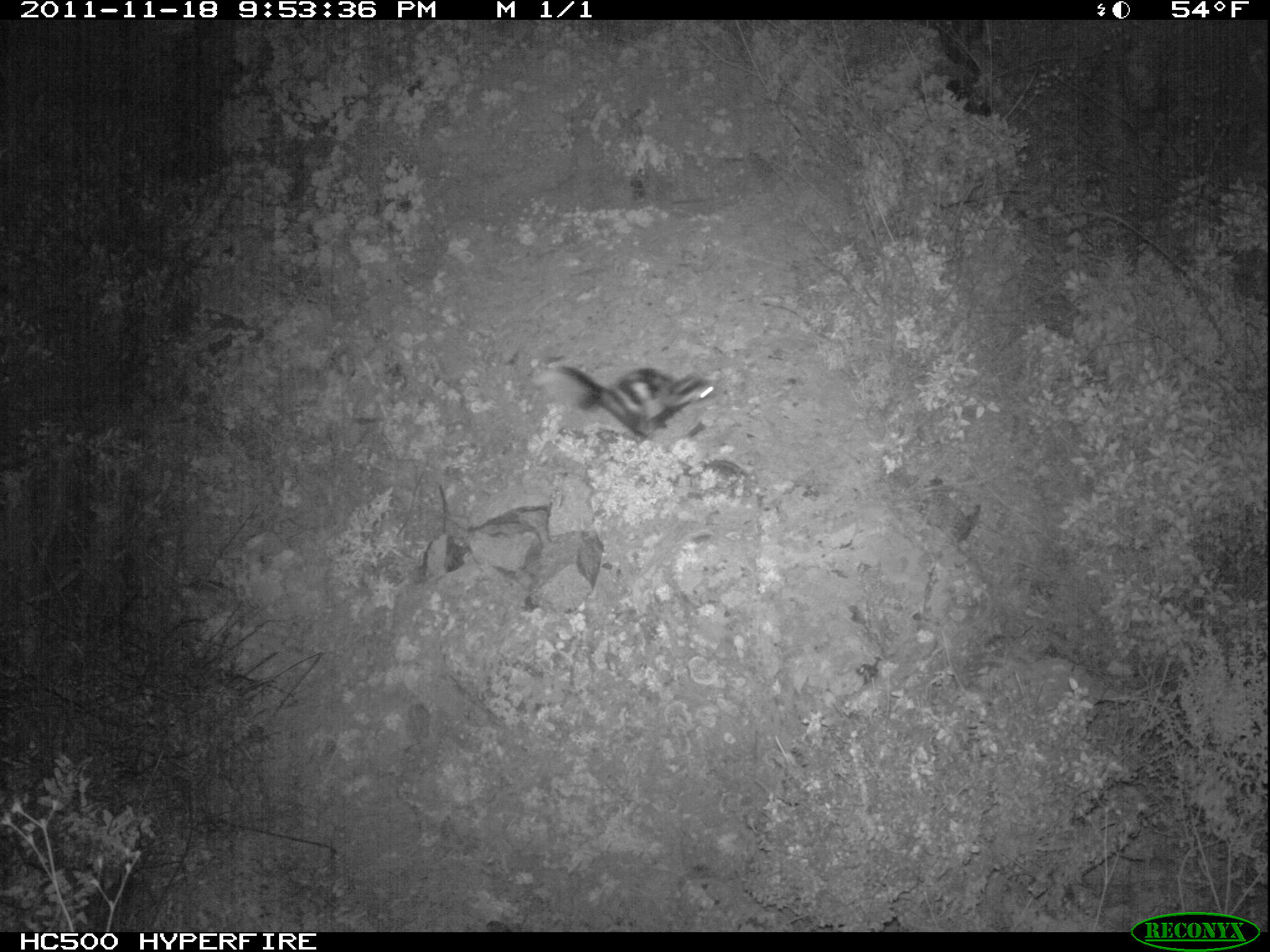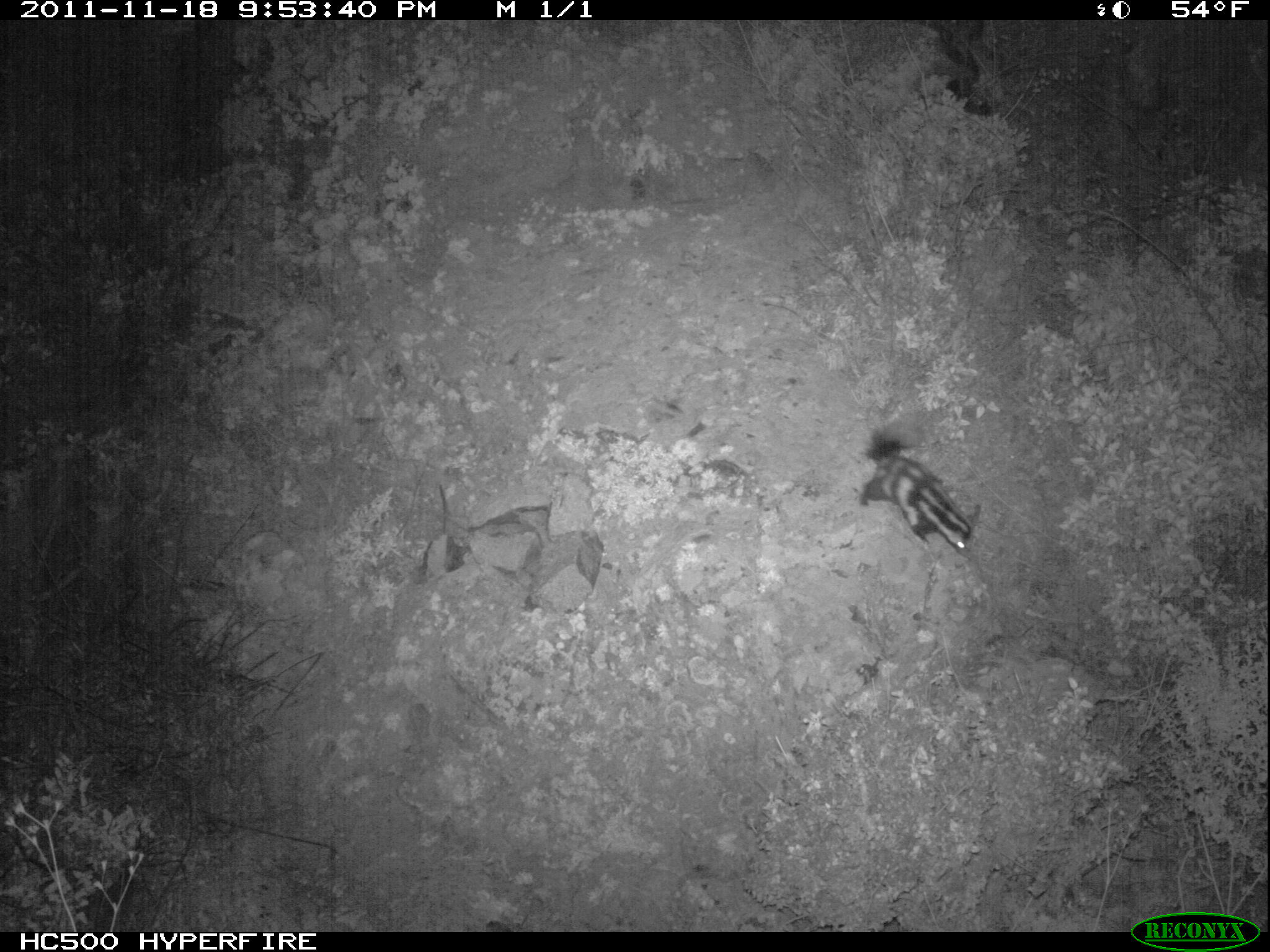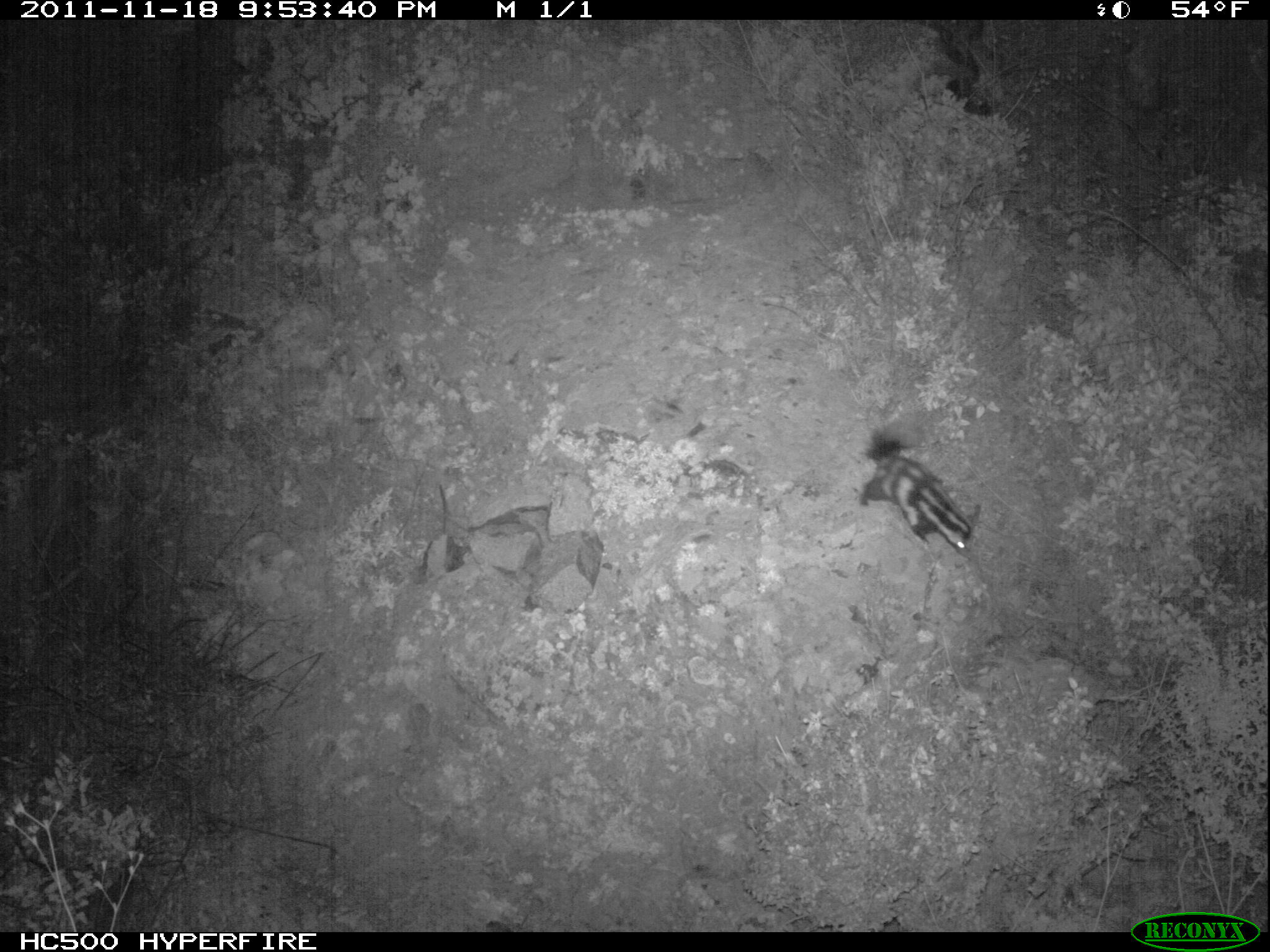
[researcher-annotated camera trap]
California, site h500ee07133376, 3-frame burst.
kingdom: Animalia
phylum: Chordata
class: Mammalia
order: Carnivora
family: Mephitidae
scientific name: Mephitidae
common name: skunk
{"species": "skunk (Mephitidae)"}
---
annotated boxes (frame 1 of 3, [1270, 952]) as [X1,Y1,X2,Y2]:
skunk: [554,364,724,439]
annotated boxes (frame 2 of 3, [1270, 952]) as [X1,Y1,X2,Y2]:
skunk: [857,428,975,553]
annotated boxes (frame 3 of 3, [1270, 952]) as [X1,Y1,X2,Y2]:
skunk: [859,424,973,560]